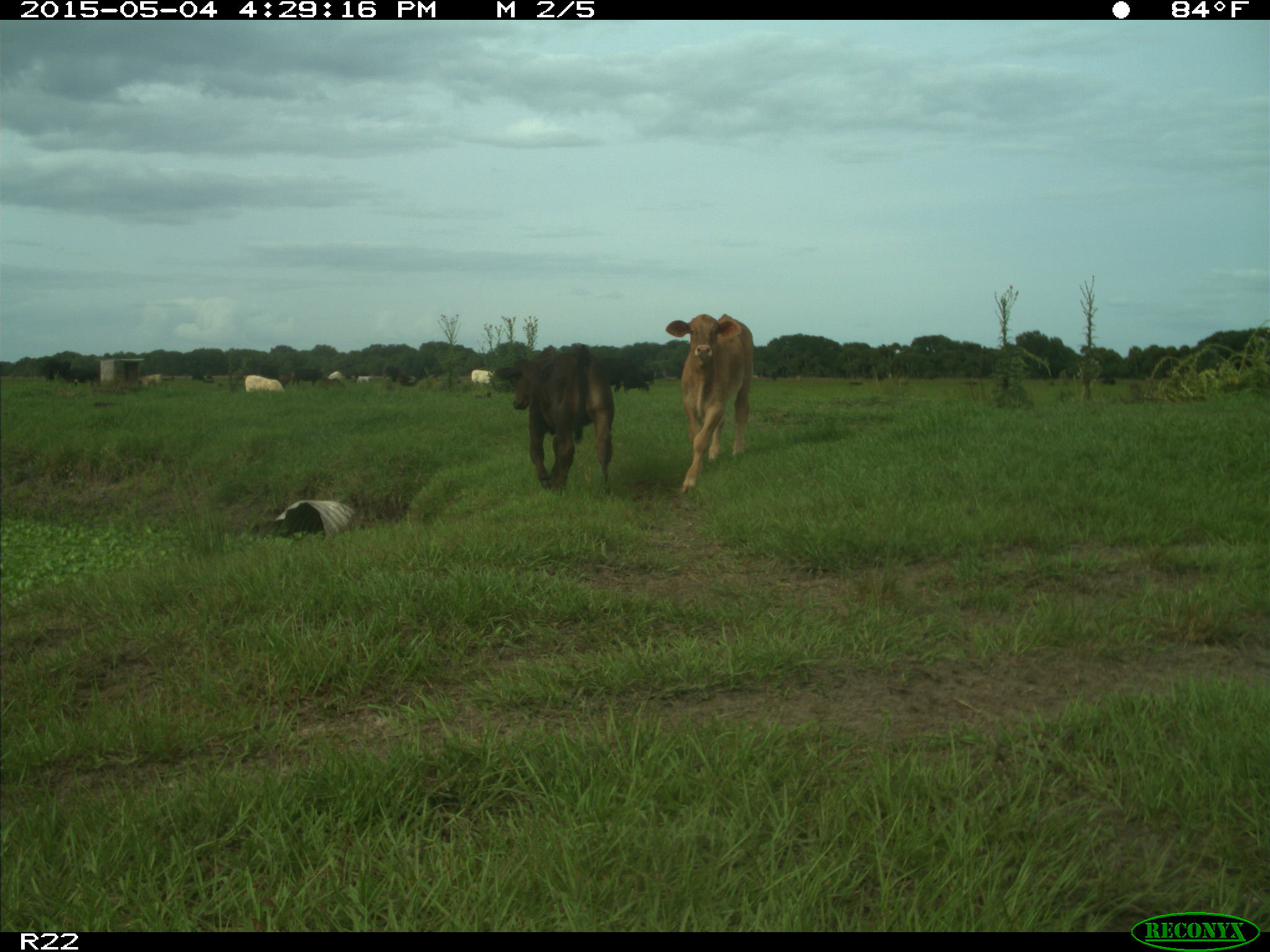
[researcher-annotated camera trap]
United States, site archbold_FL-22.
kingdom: Animalia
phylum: Chordata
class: Mammalia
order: Artiodactyla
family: Bovidae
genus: Bos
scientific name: Bos taurus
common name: domestic cow